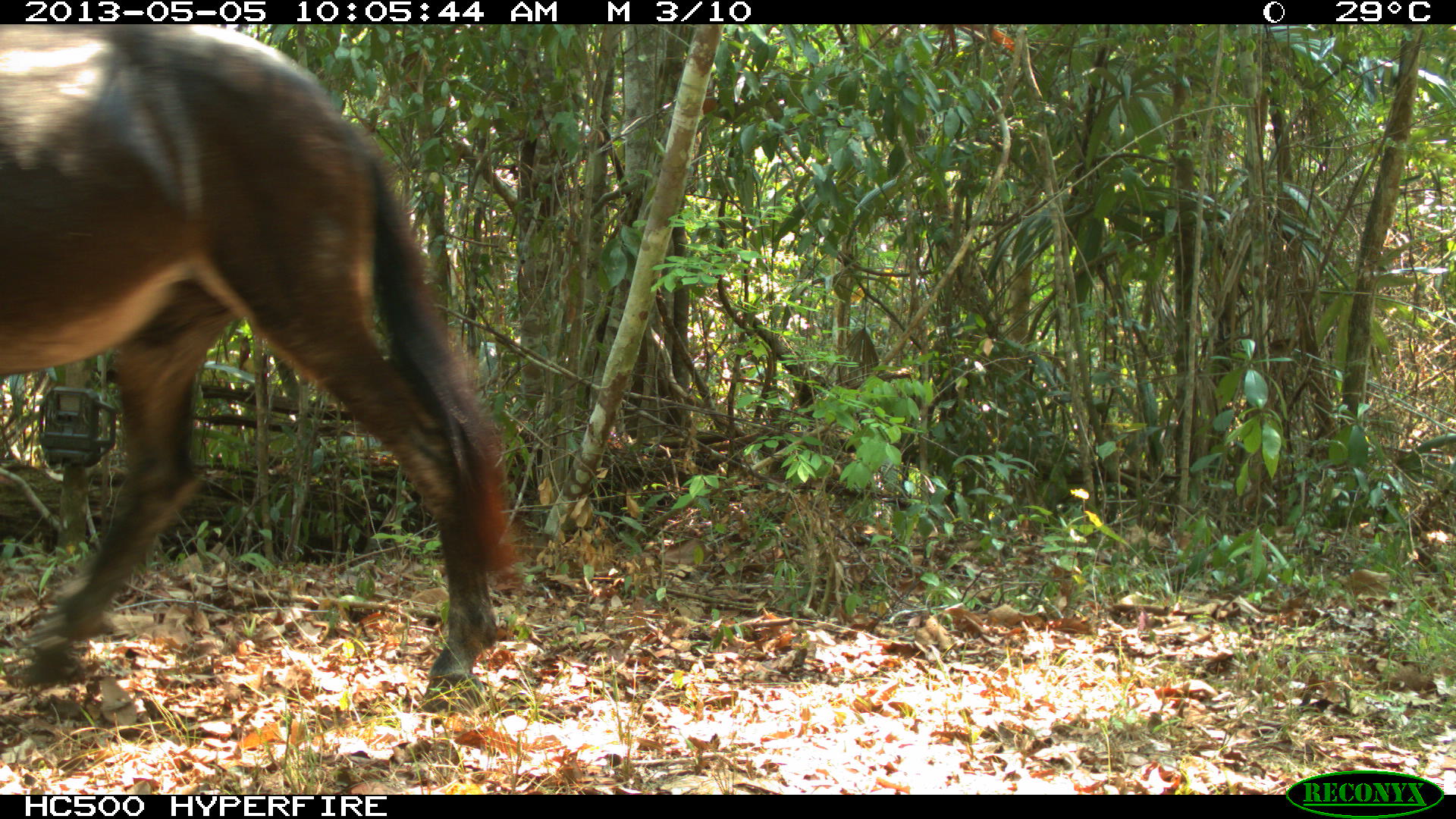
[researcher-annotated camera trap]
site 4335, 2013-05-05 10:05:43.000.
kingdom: Animalia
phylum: Chordata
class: Mammalia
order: Perissodactyla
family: Equidae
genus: Equus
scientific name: Equus ferus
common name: wild horse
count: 1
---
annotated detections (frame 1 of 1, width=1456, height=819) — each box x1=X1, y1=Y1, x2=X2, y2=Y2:
equus ferus: x1=0, y1=24, x2=520, y2=715